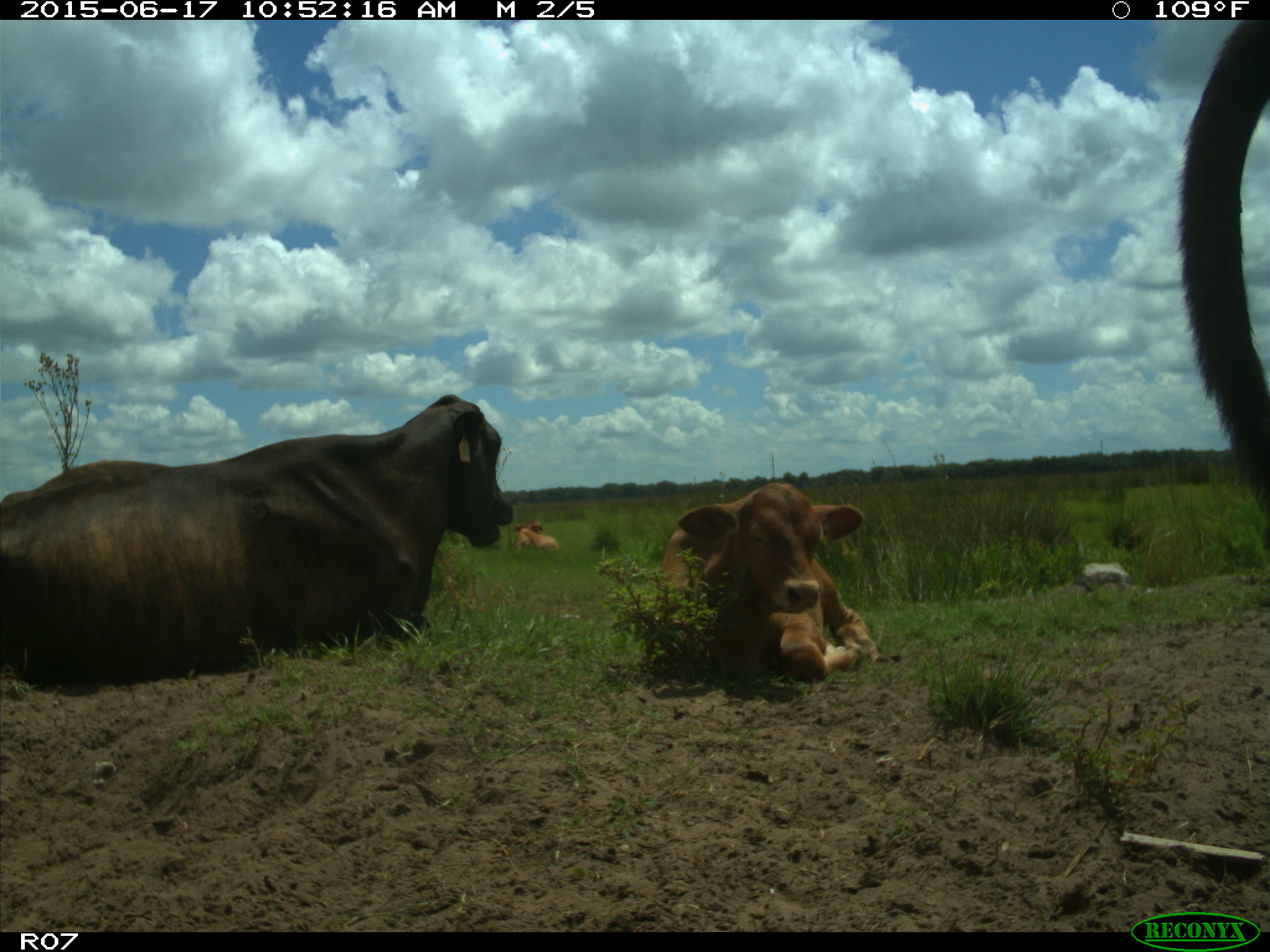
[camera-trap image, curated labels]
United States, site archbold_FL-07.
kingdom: Animalia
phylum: Chordata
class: Mammalia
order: Artiodactyla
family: Bovidae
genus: Bos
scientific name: Bos taurus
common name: domestic cow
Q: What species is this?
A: Bos taurus (domestic cow).